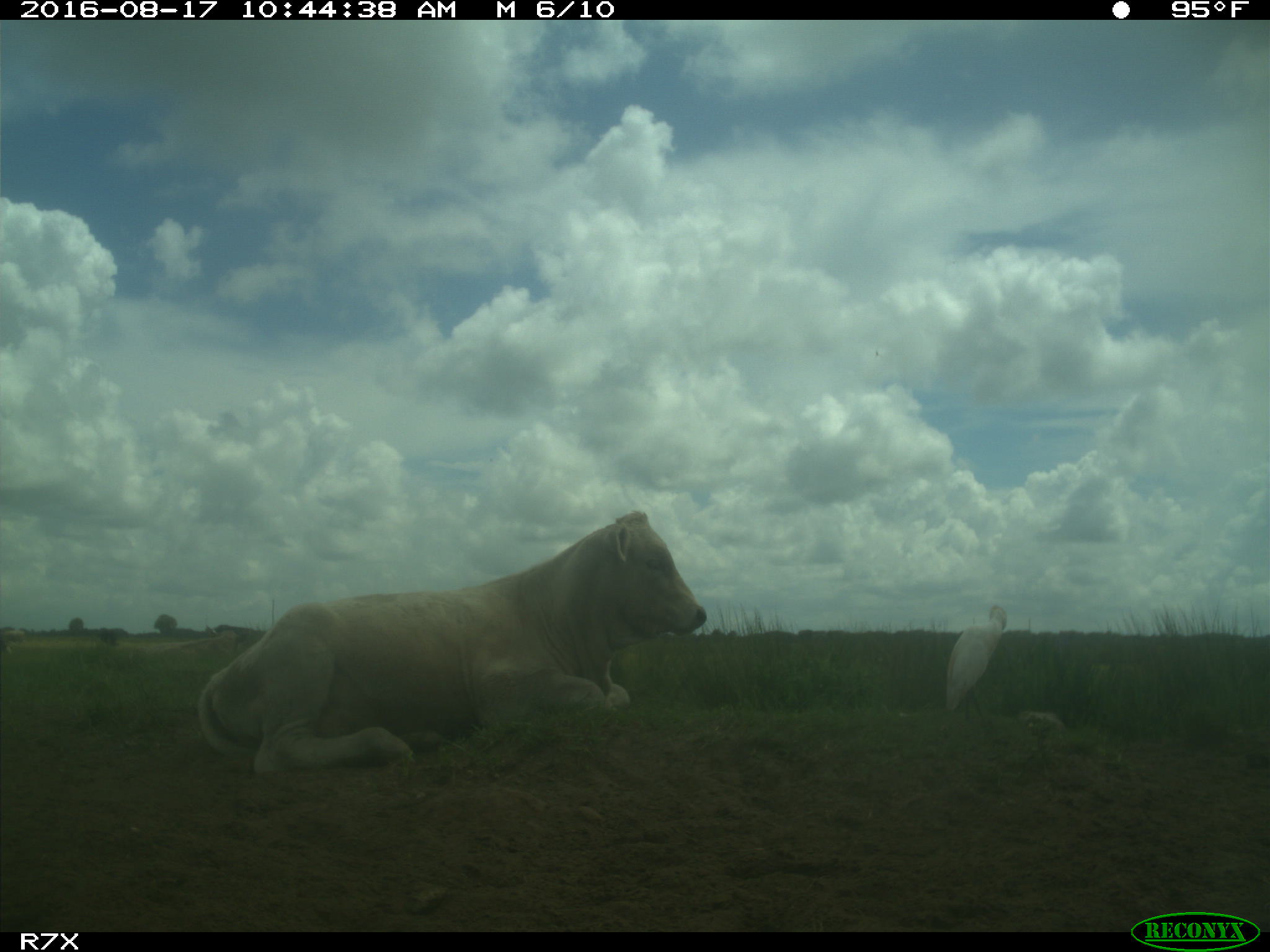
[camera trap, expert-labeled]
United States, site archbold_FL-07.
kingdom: Animalia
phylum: Chordata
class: Mammalia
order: Artiodactyla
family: Bovidae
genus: Bos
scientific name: Bos taurus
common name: domestic cow